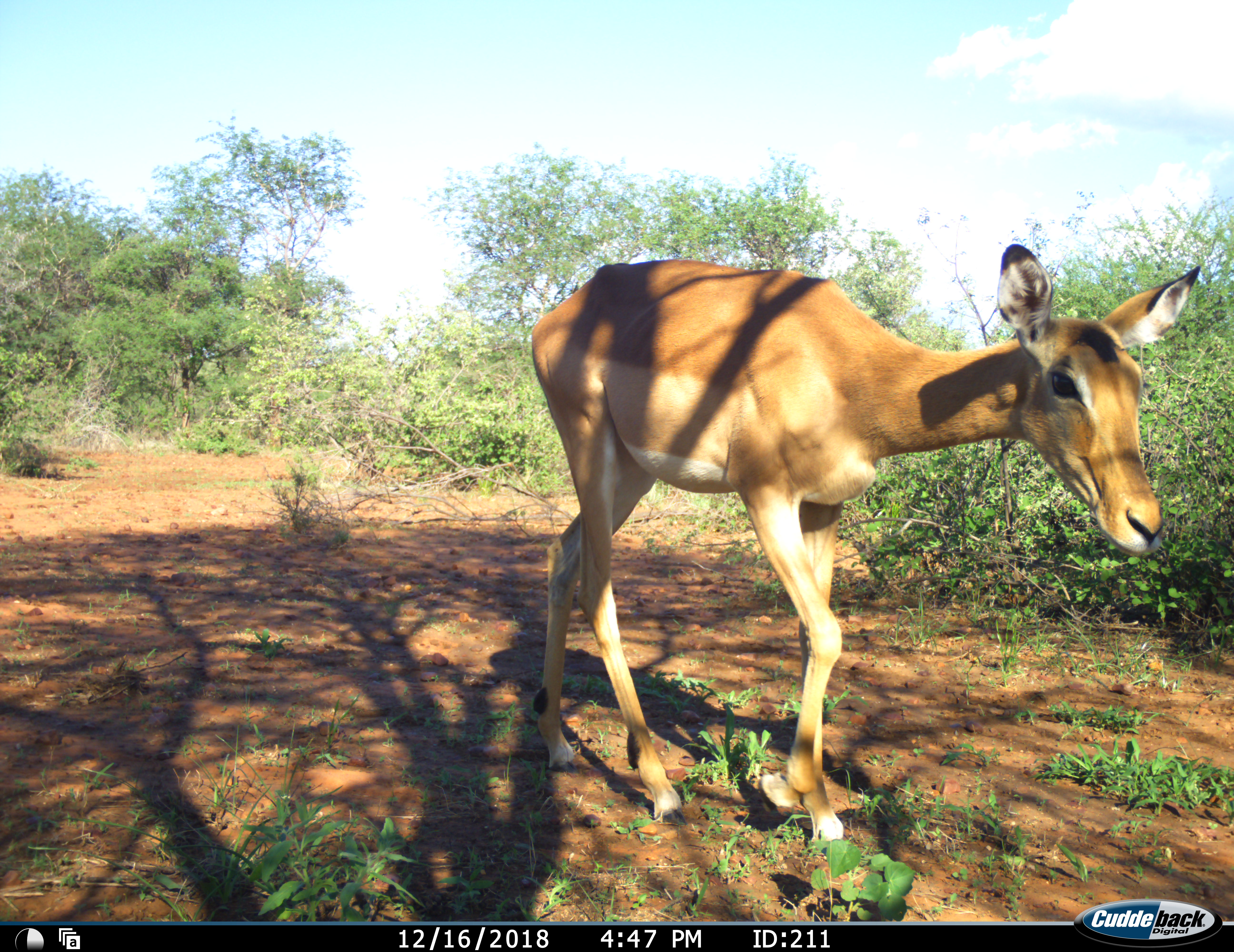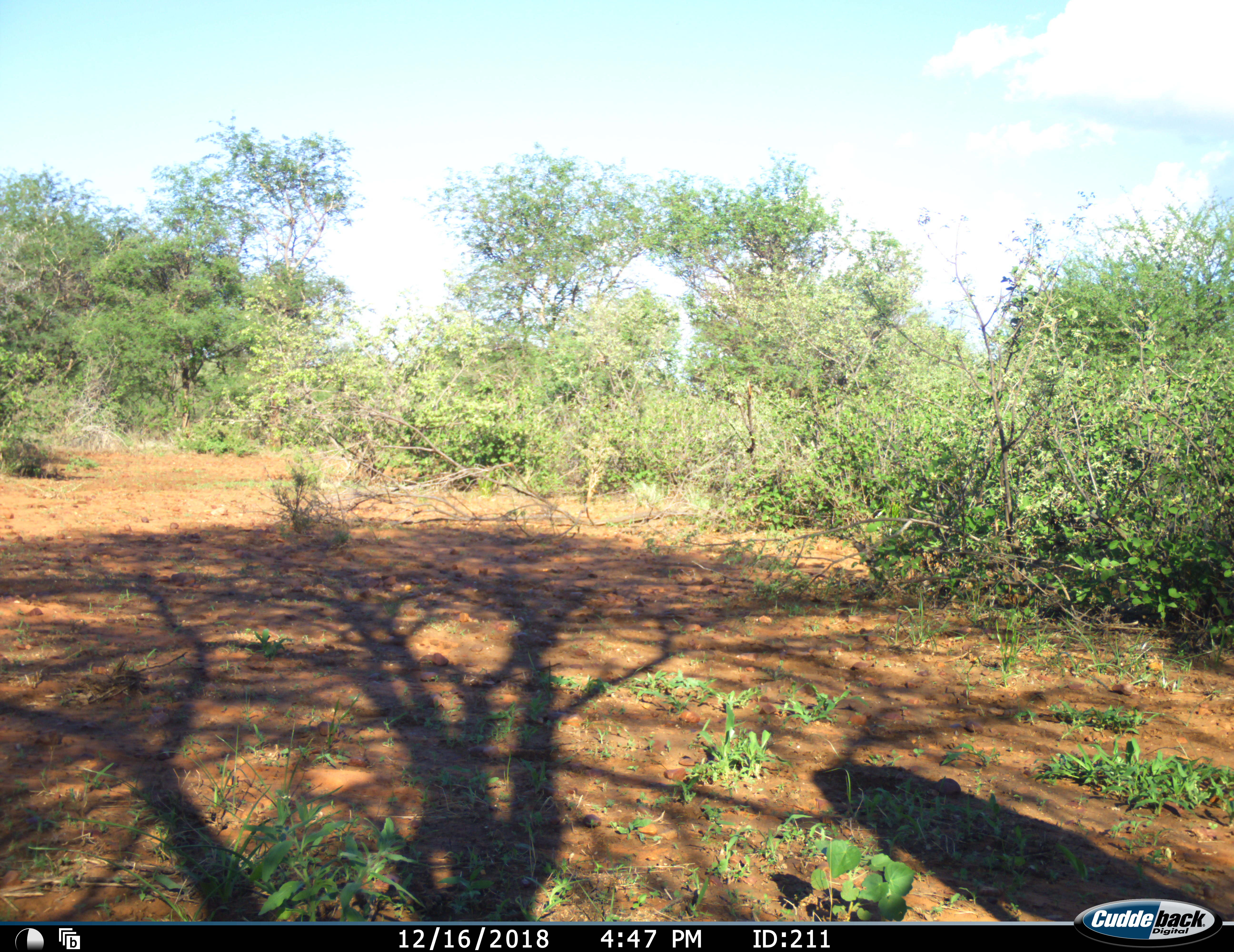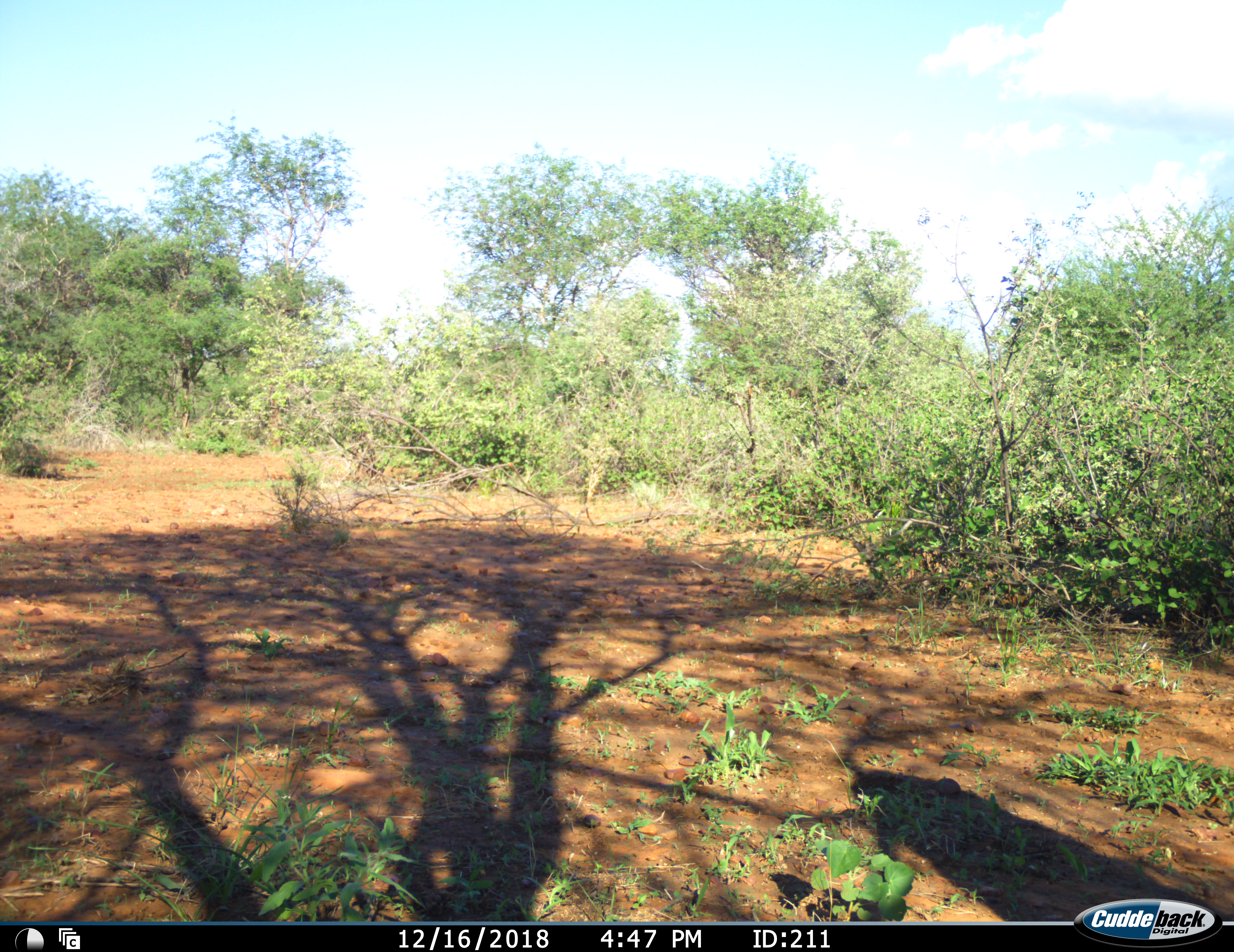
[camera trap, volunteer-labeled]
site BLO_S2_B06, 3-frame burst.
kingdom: Animalia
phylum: Chordata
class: Mammalia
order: Artiodactyla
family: Bovidae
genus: Aepyceros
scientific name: Aepyceros melampus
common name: impala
Impala (Aepyceros melampus), count 1. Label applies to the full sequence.